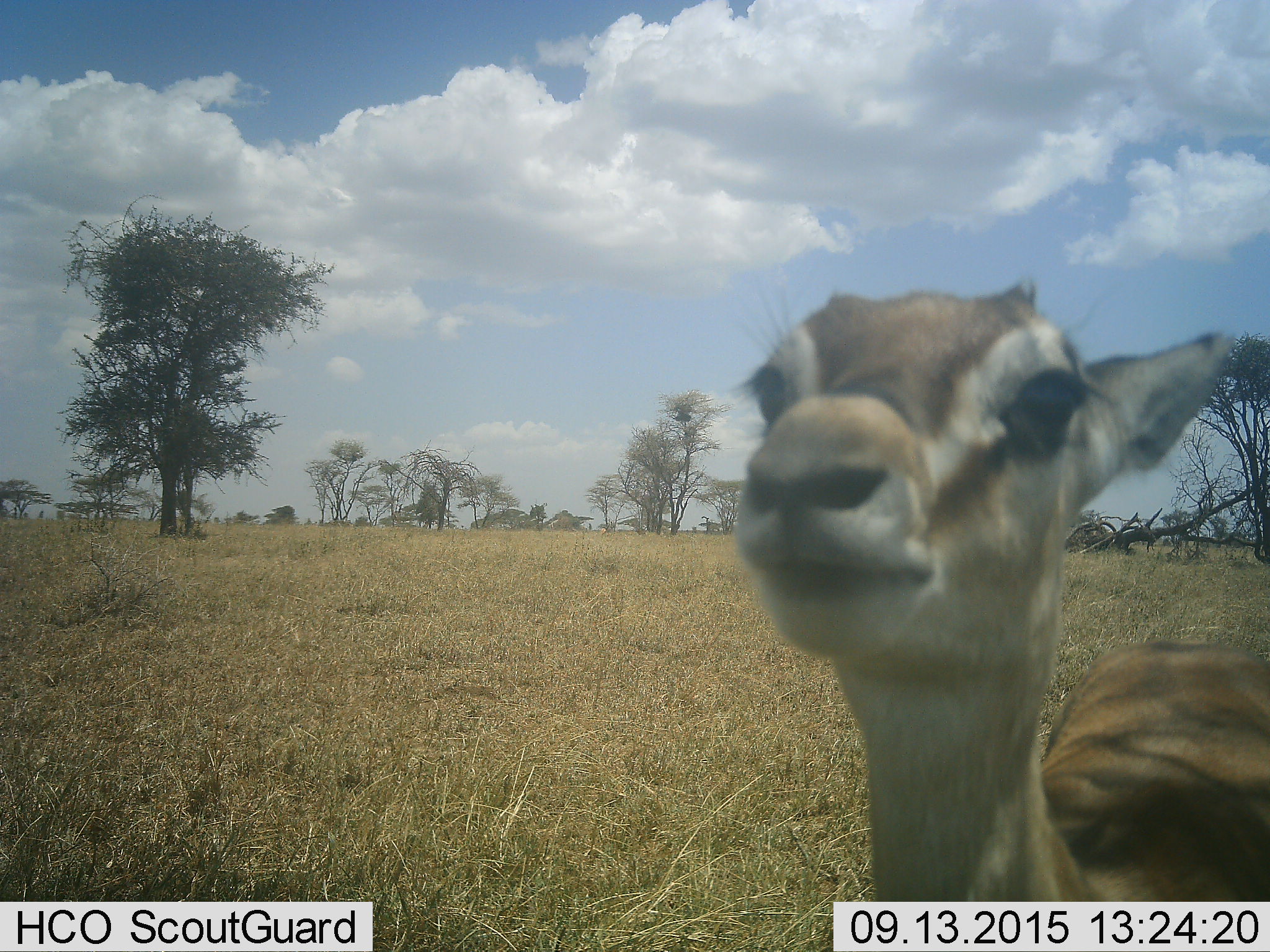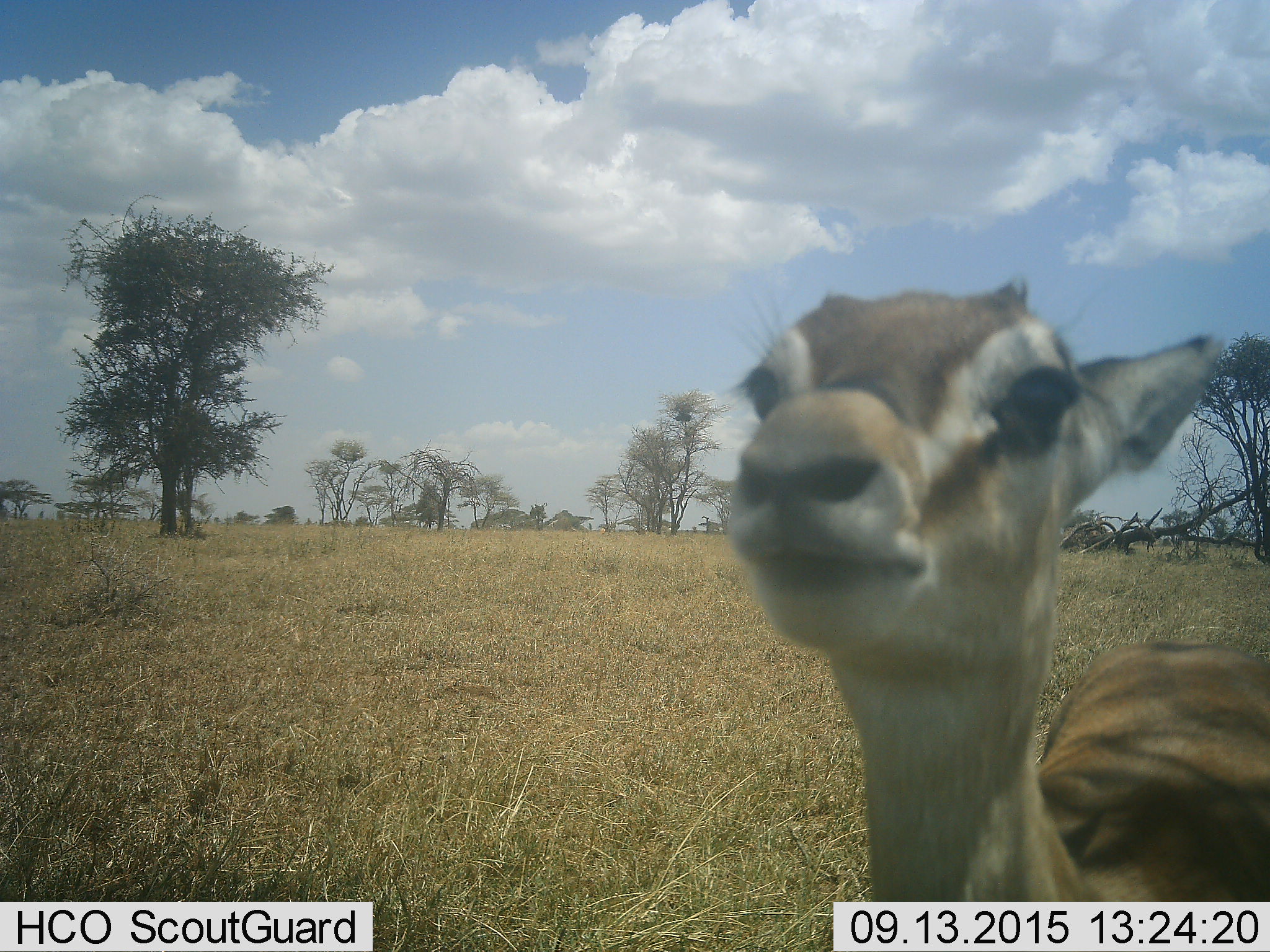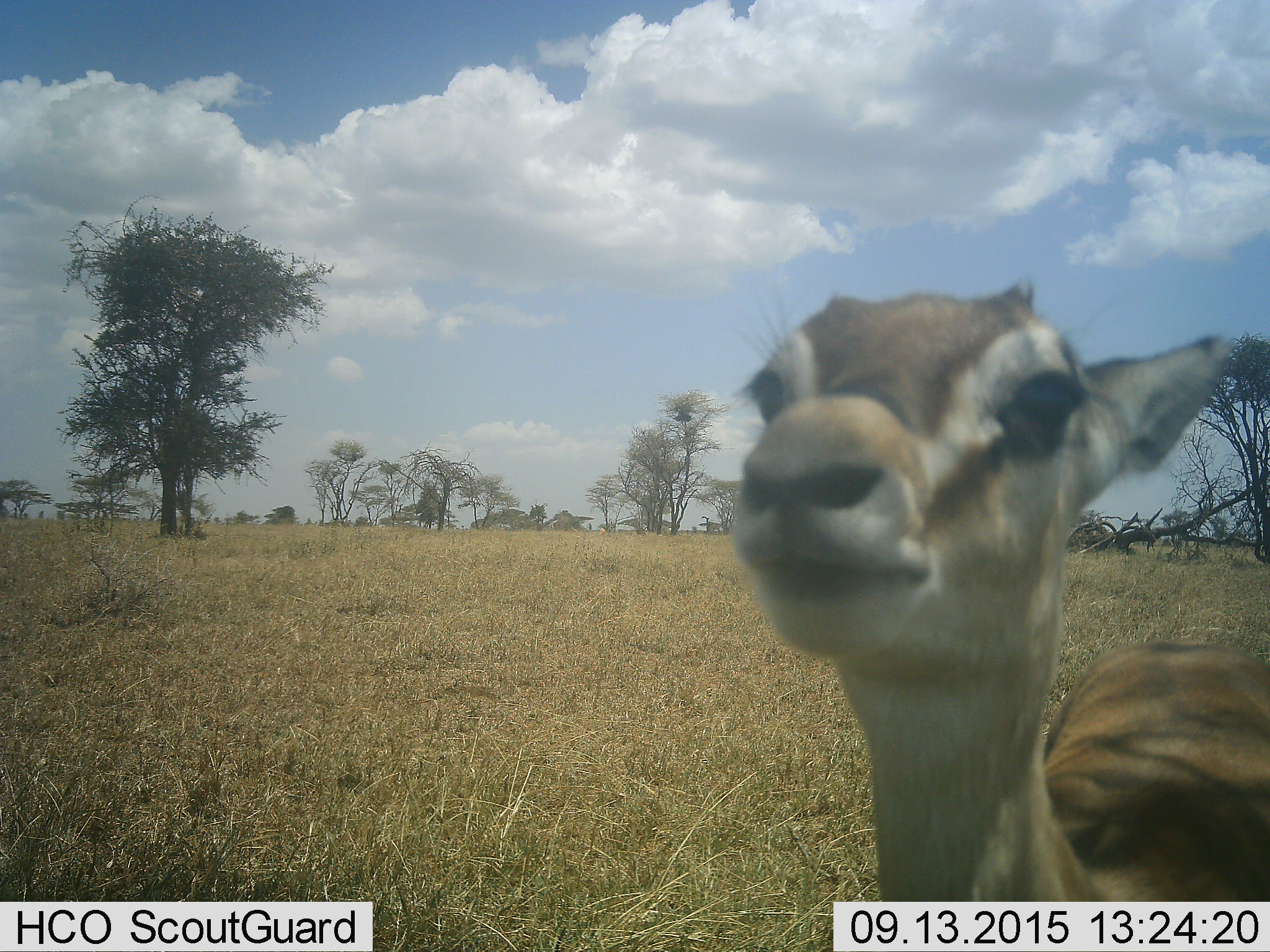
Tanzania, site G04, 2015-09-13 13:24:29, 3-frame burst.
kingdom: Animalia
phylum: Chordata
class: Mammalia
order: Artiodactyla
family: Bovidae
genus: Eudorcas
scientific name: Eudorcas thomsonii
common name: thomson's gazelle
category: gazellethomsons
Gazellethomsons (thomson's gazelle) (Eudorcas thomsonii), count 1. Behavior (volunteer vote fractions): standing 89%, resting 0%, moving 0%, interacting 11%. Young present (vote fraction): 22%. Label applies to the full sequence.